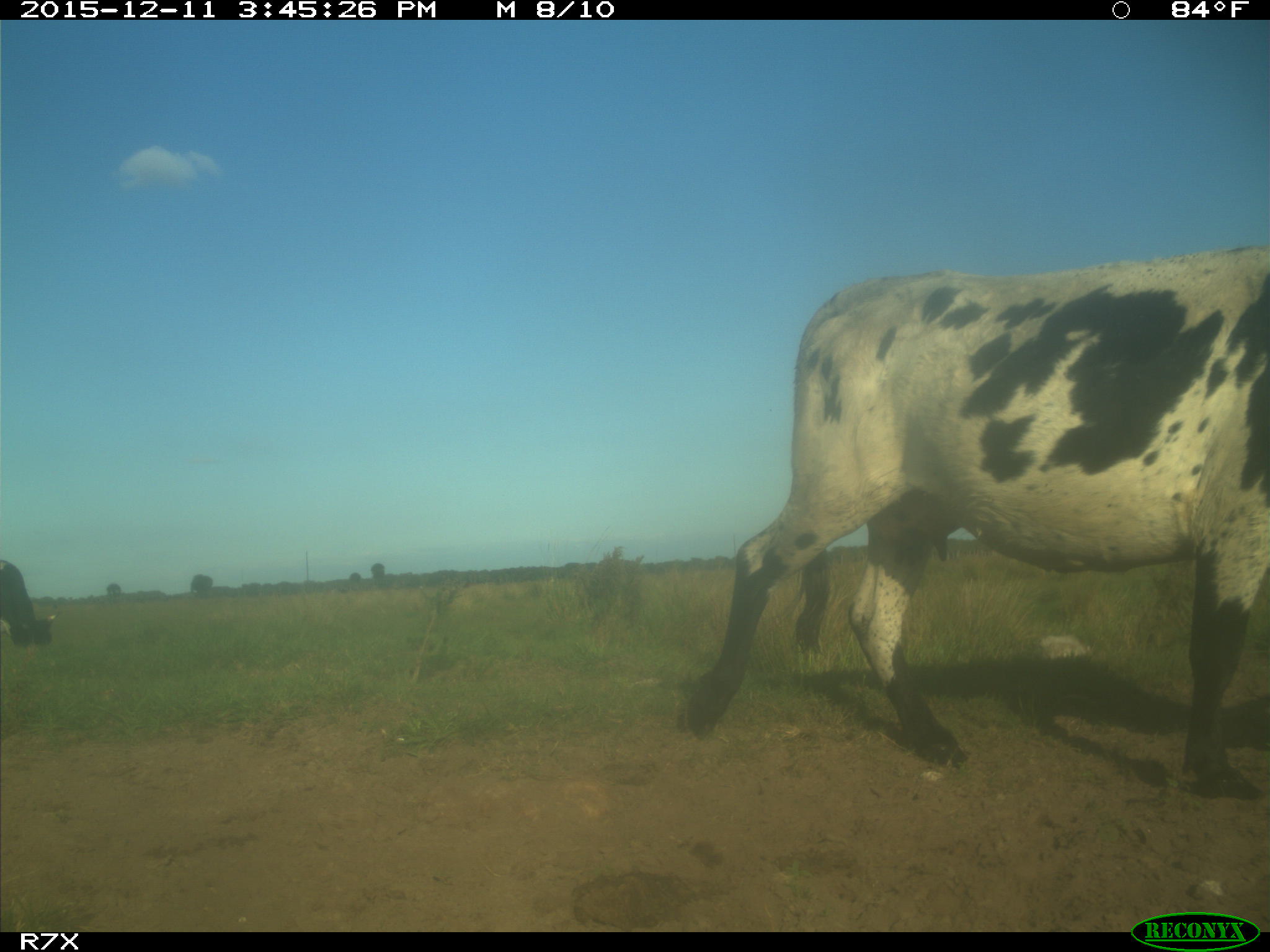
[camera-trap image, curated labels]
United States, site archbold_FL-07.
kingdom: Animalia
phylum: Chordata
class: Mammalia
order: Artiodactyla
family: Bovidae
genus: Bos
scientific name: Bos taurus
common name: domestic cow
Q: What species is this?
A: Bos taurus (domestic cow).